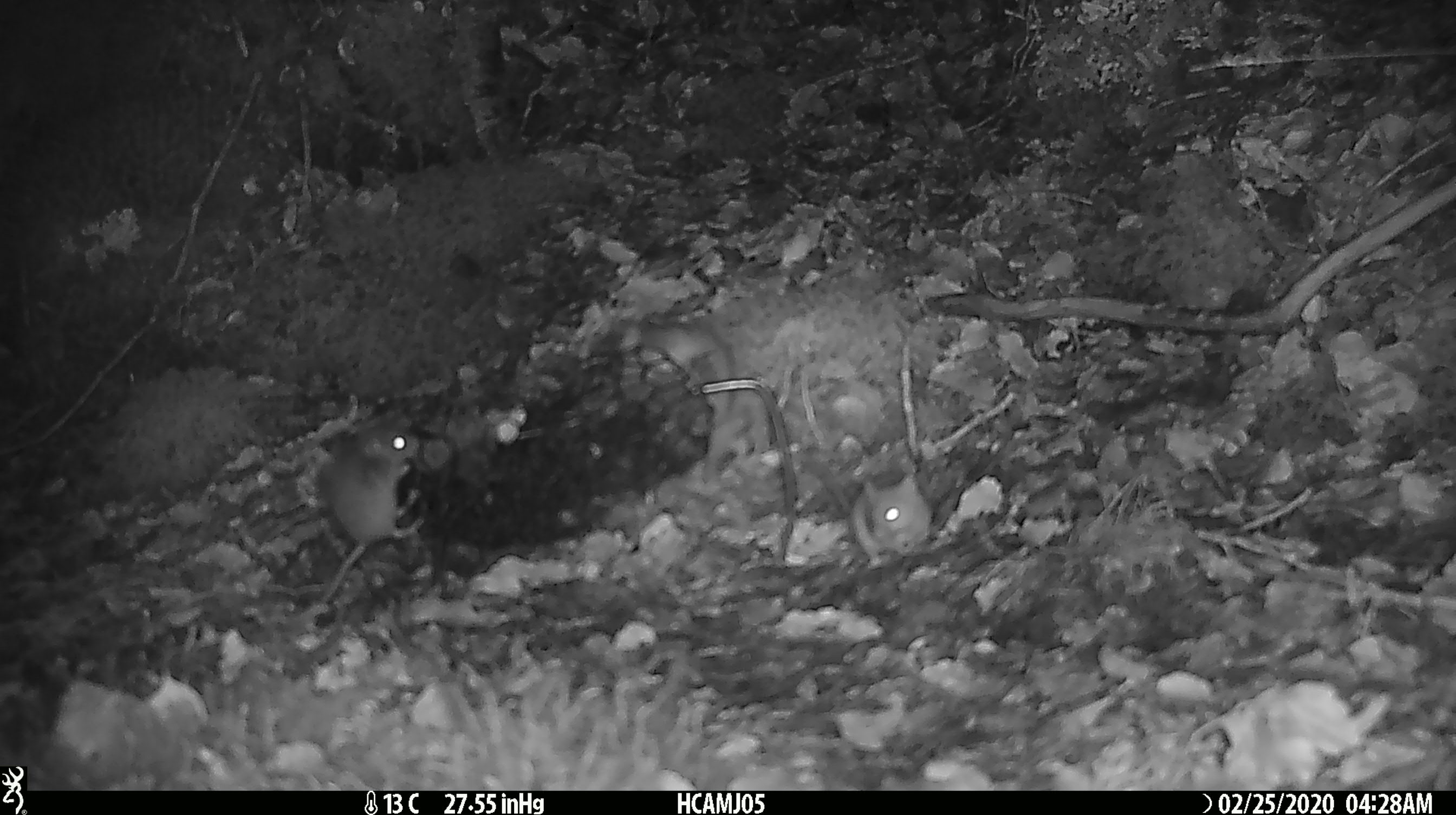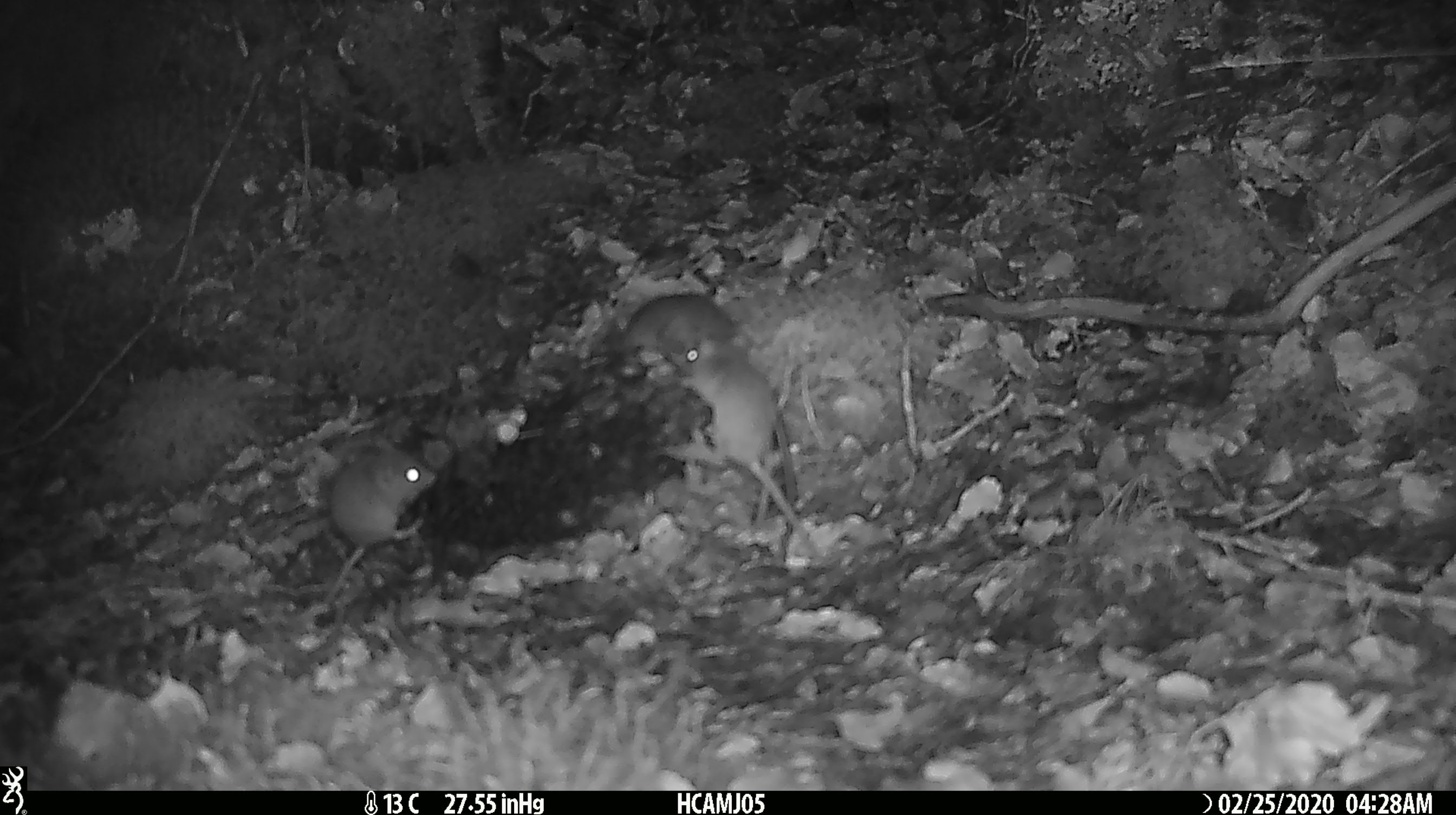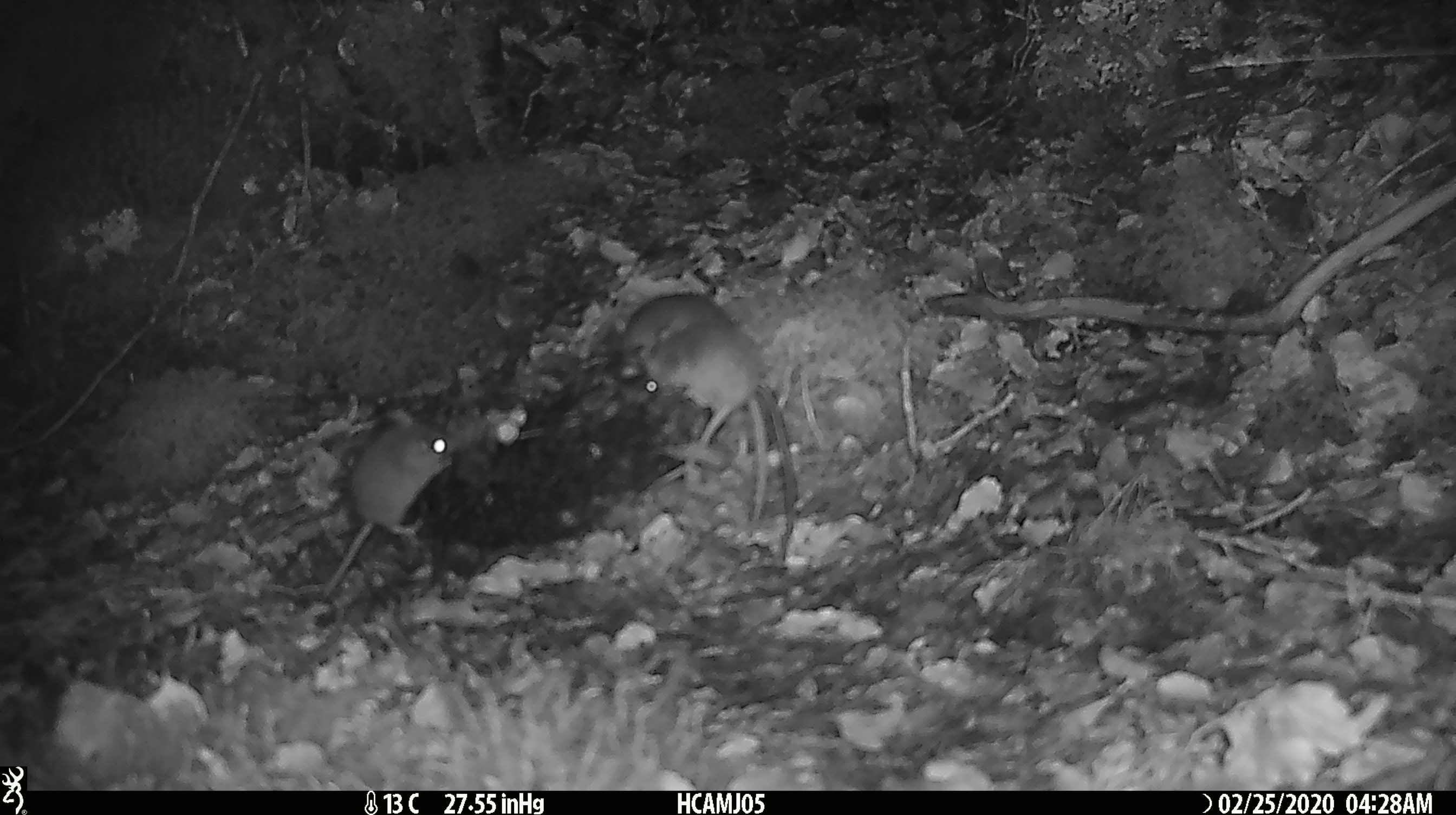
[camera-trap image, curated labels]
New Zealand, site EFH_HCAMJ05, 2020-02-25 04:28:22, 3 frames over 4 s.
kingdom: Animalia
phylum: Chordata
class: Mammalia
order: Rodentia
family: Muridae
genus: Mus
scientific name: Mus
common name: mouse